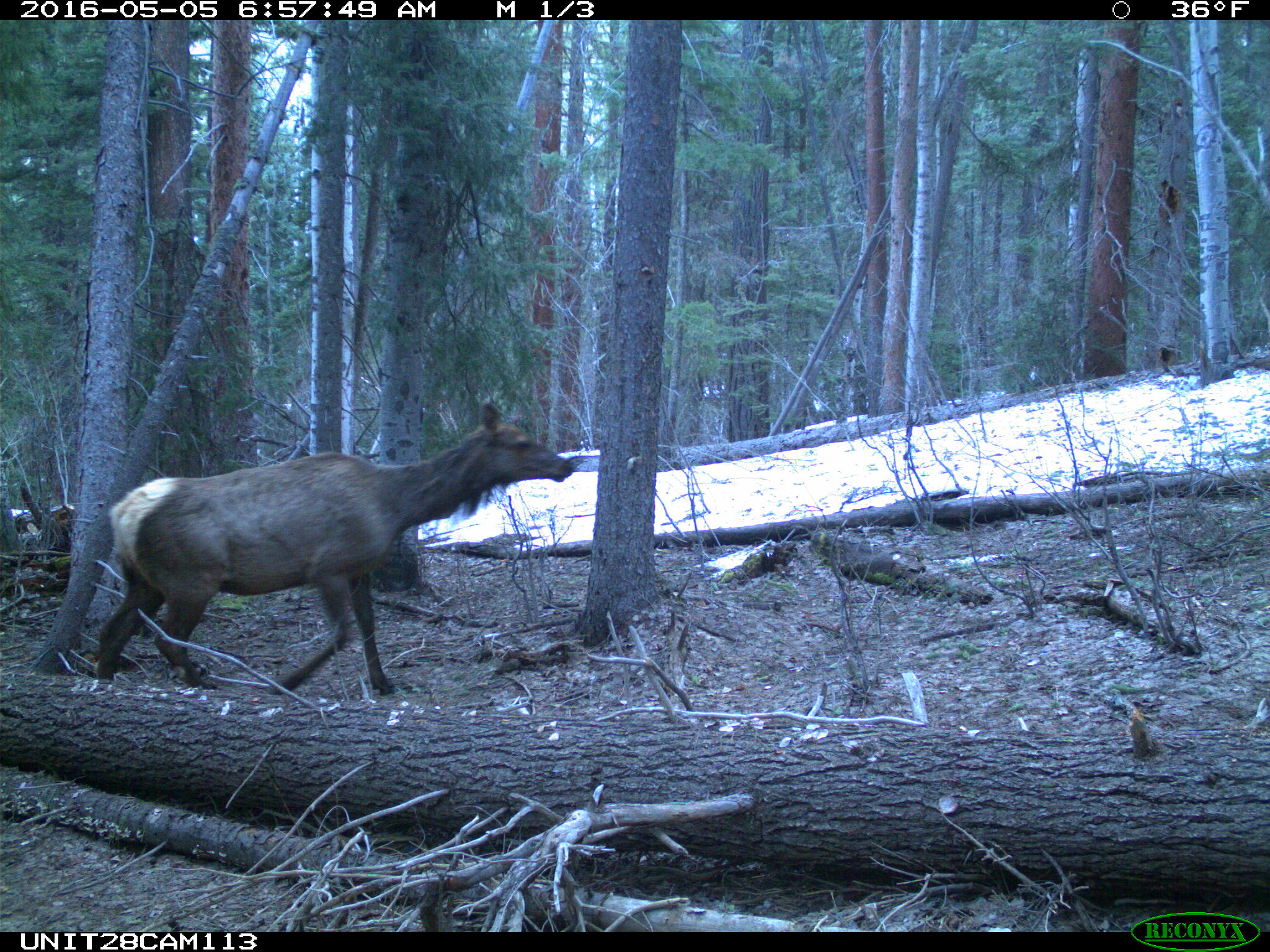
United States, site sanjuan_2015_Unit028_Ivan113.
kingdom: Animalia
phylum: Chordata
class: Mammalia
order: Artiodactyla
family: Cervidae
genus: Cervus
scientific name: Cervus elaphus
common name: red deer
Cervus elaphus (red deer).